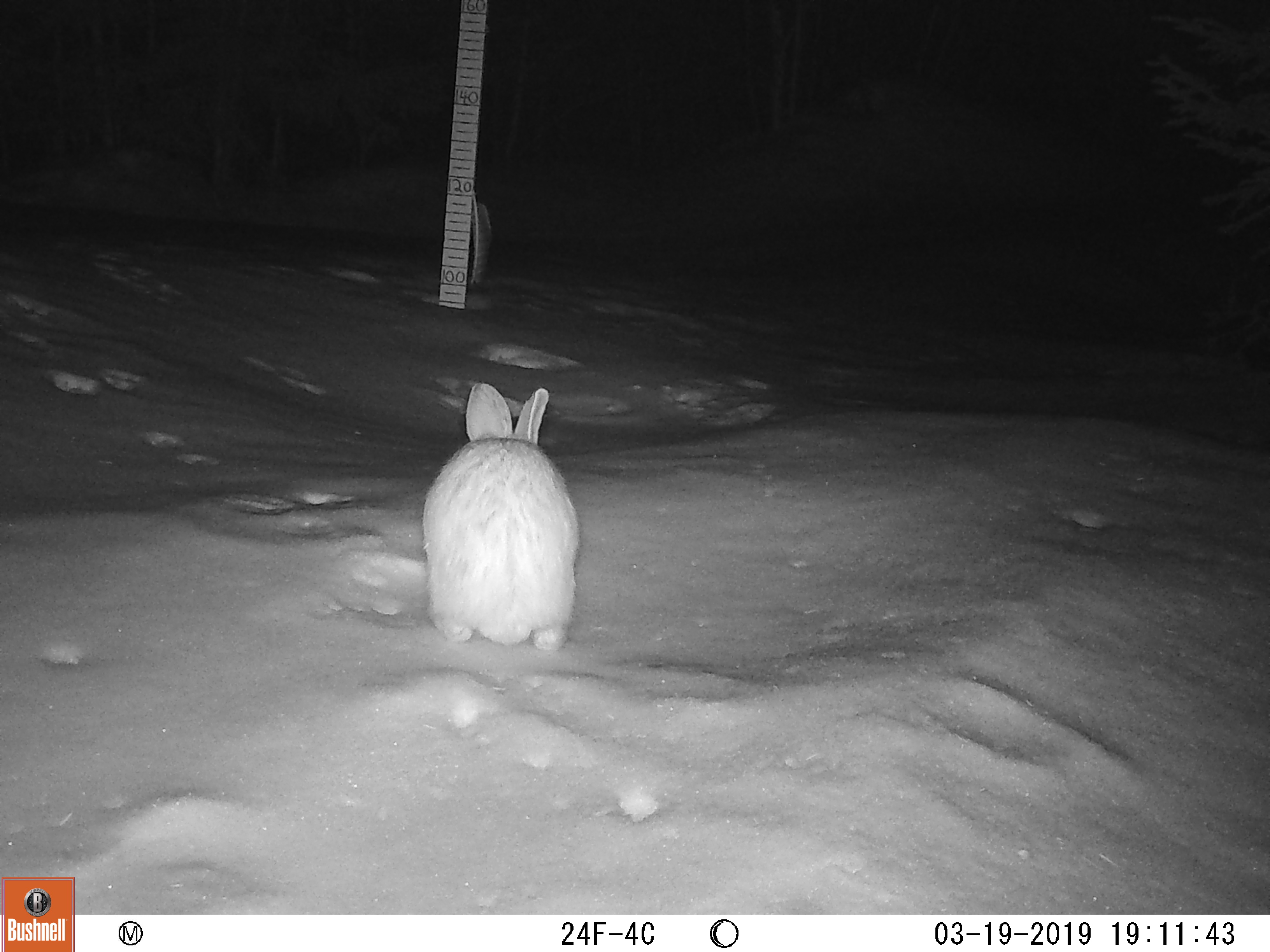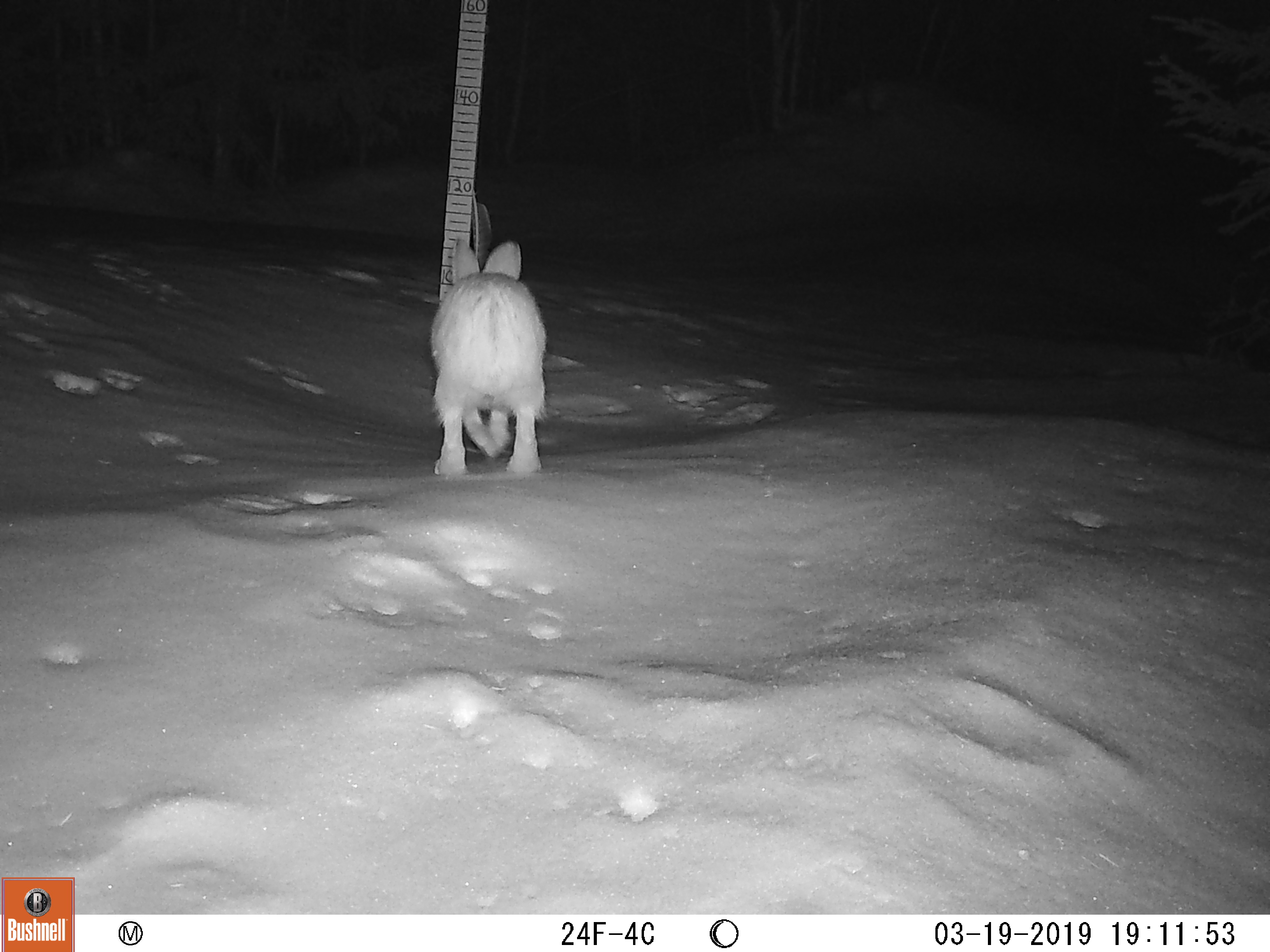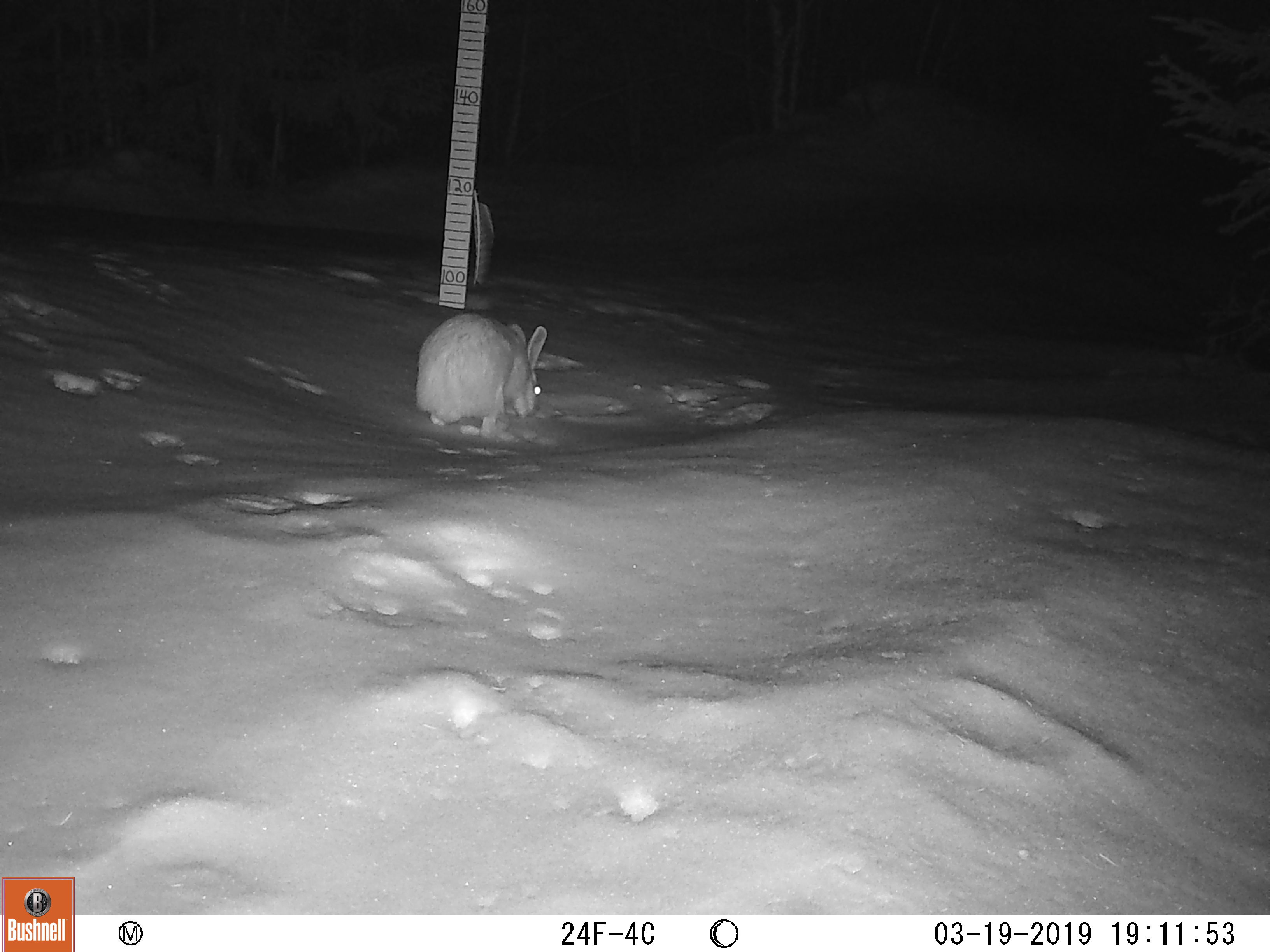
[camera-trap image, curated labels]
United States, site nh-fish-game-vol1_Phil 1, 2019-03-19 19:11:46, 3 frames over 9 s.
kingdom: Animalia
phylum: Chordata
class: Mammalia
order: Lagomorpha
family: Leporidae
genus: Lepus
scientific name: Lepus americanus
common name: snowshoe hare